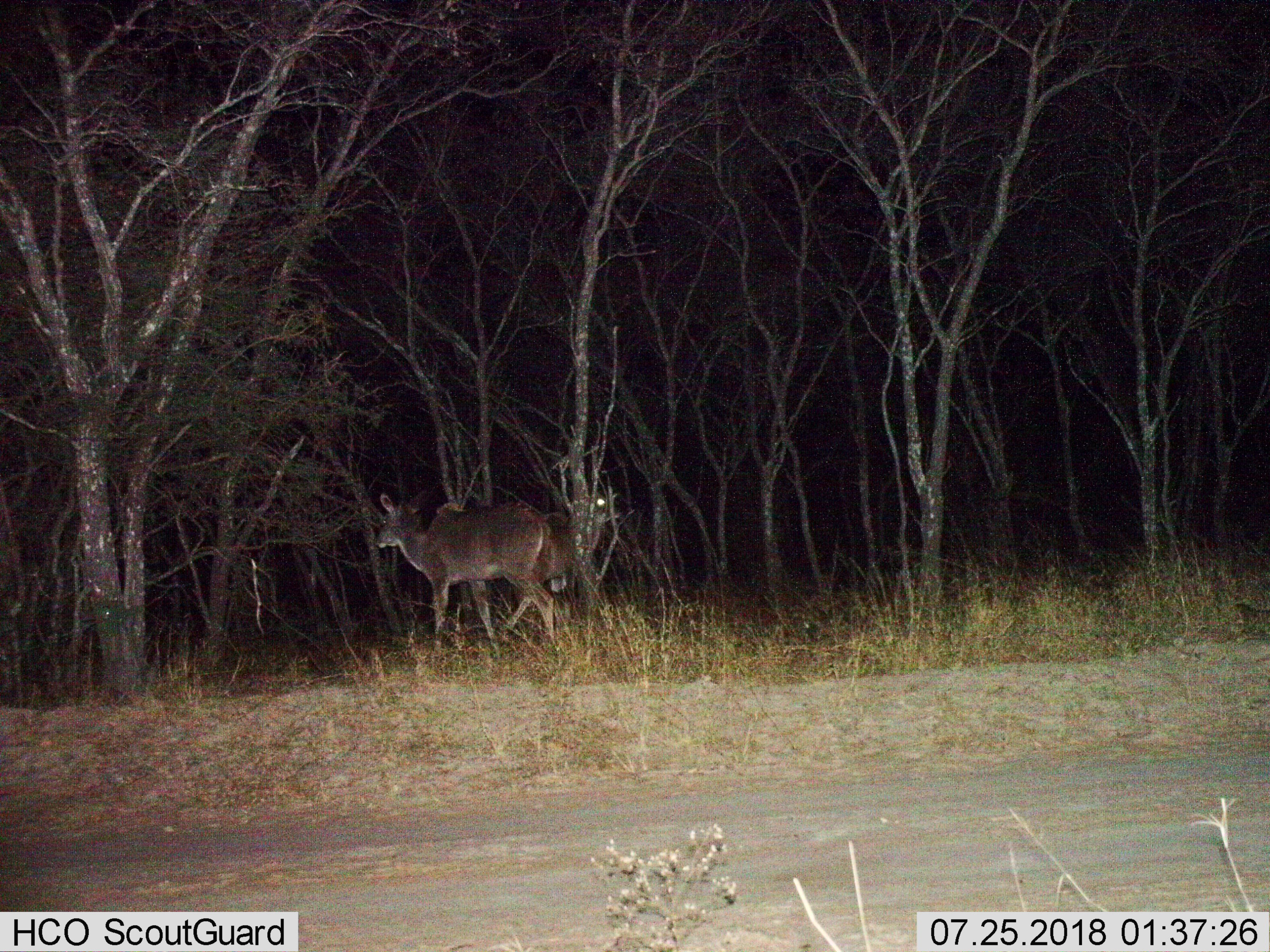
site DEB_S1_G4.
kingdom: Animalia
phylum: Chordata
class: Mammalia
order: Artiodactyla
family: Bovidae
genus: Tragelaphus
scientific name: Tragelaphus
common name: kudu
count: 2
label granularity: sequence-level